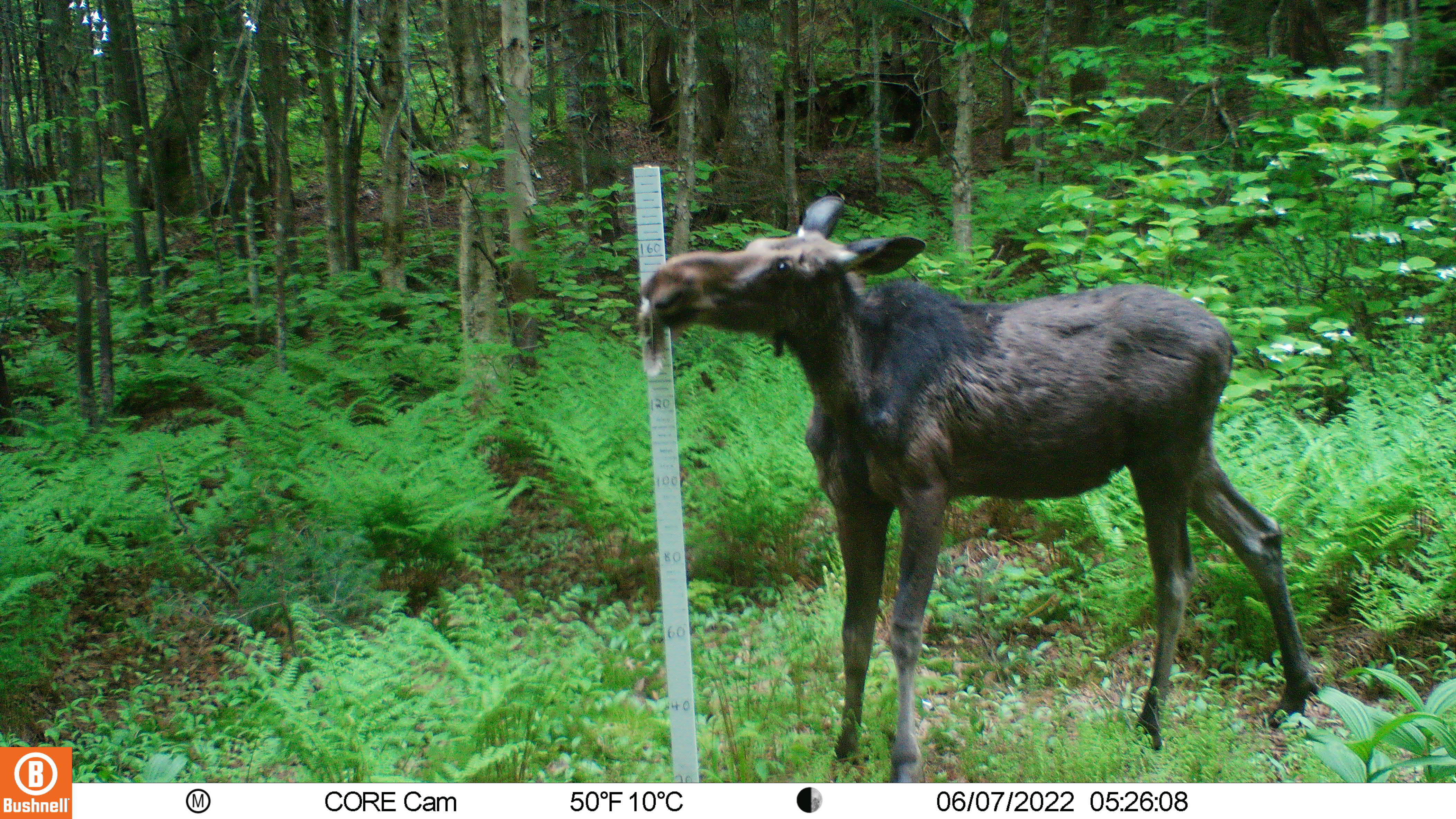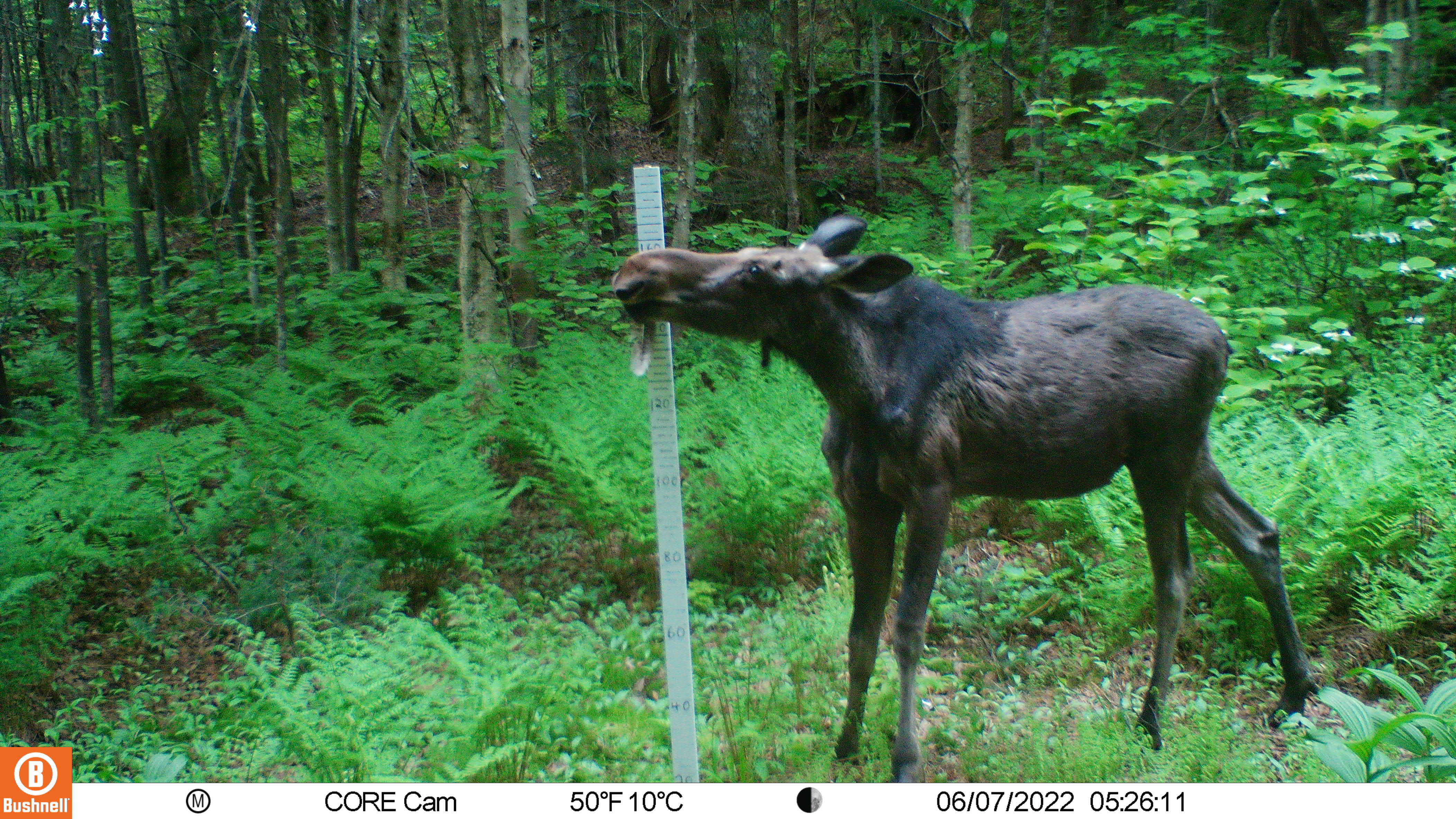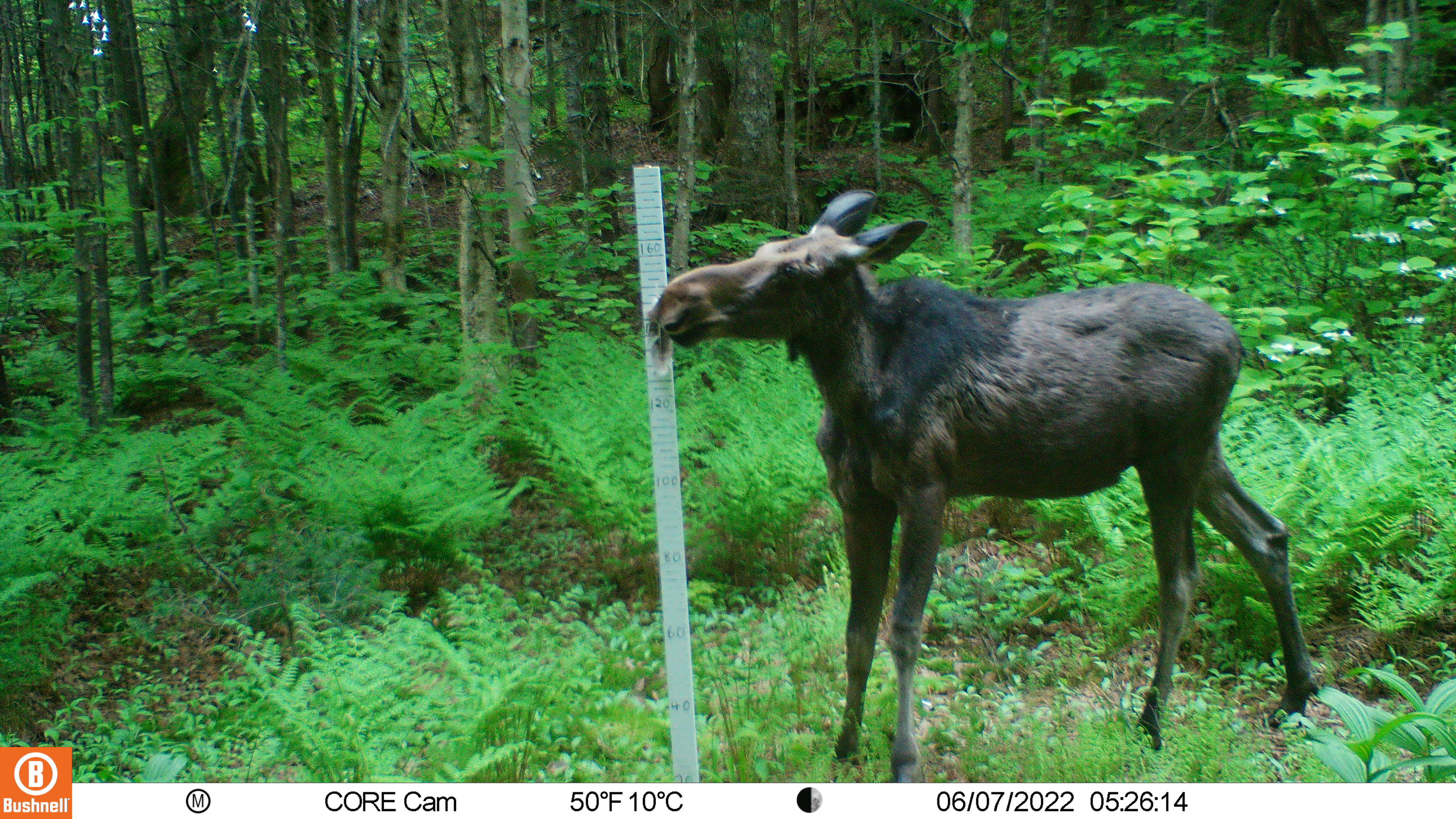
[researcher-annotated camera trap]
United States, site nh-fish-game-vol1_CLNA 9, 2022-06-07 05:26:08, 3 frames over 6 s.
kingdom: Animalia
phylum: Chordata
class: Mammalia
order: Artiodactyla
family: Cervidae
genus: Alces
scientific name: Alces alces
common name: moose